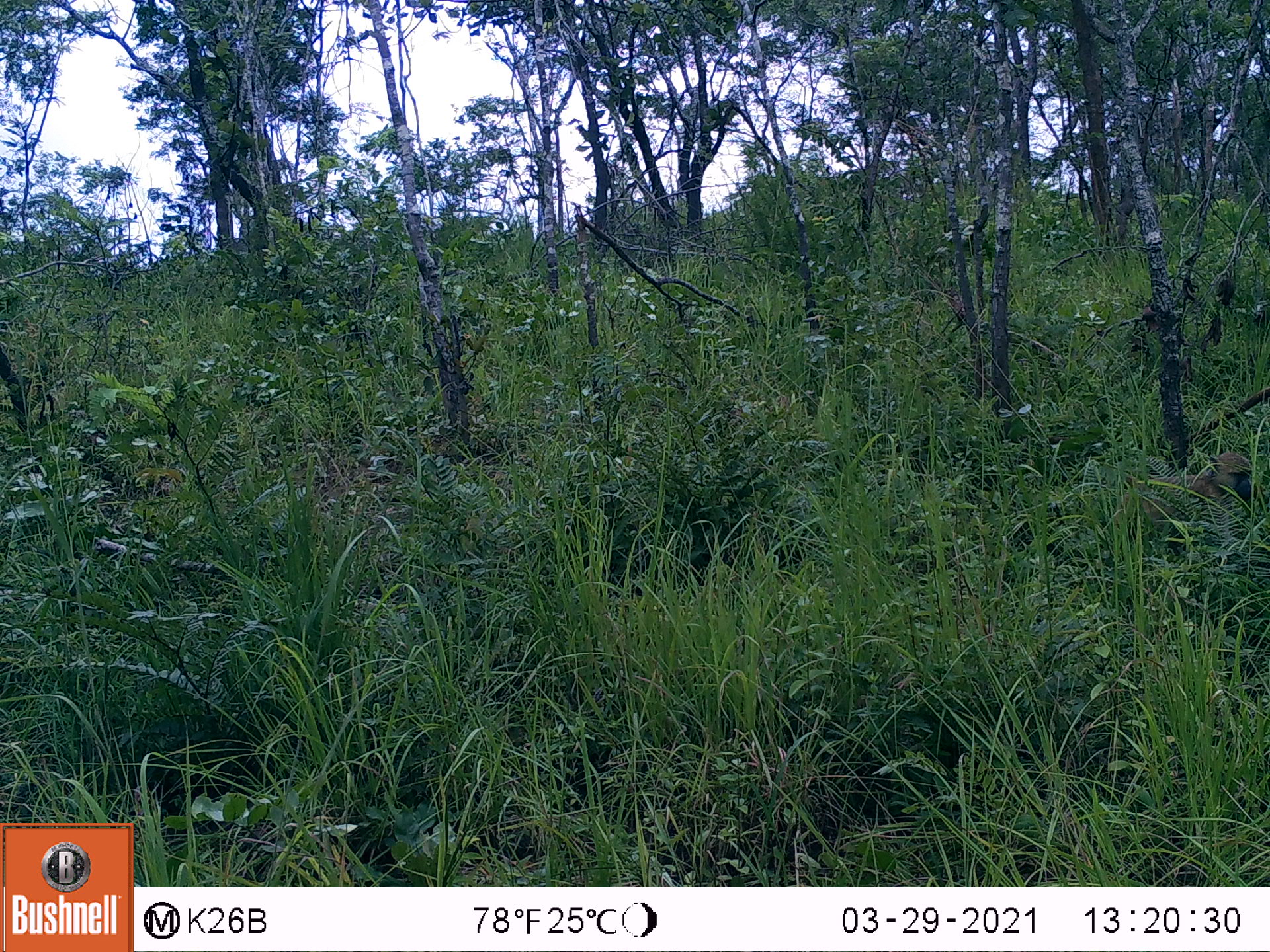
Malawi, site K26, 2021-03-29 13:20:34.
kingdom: Animalia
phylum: Chordata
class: Mammalia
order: Primates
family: Cercopithecidae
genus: Papio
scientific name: Papio cynocephalus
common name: yellow baboon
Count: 1.